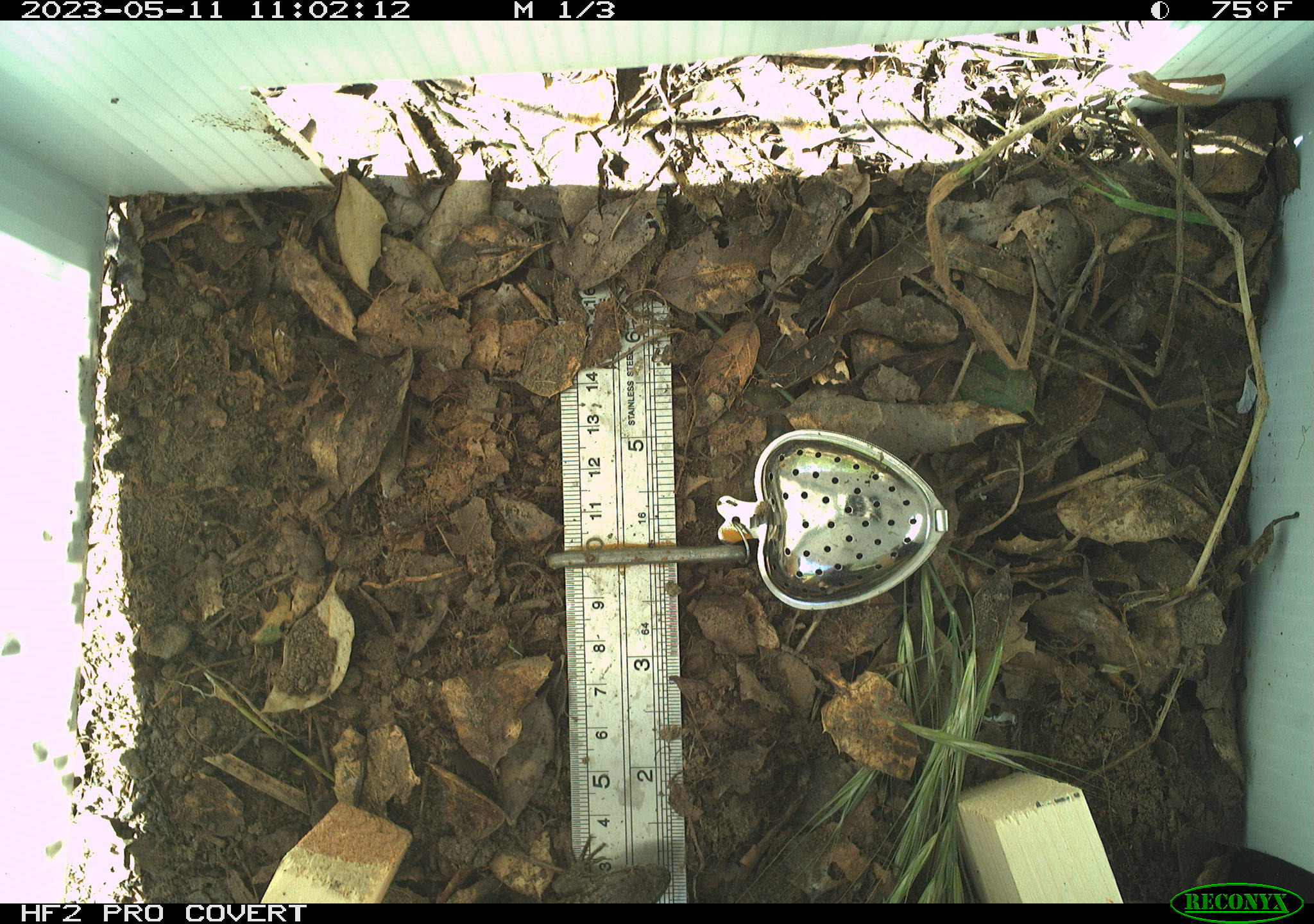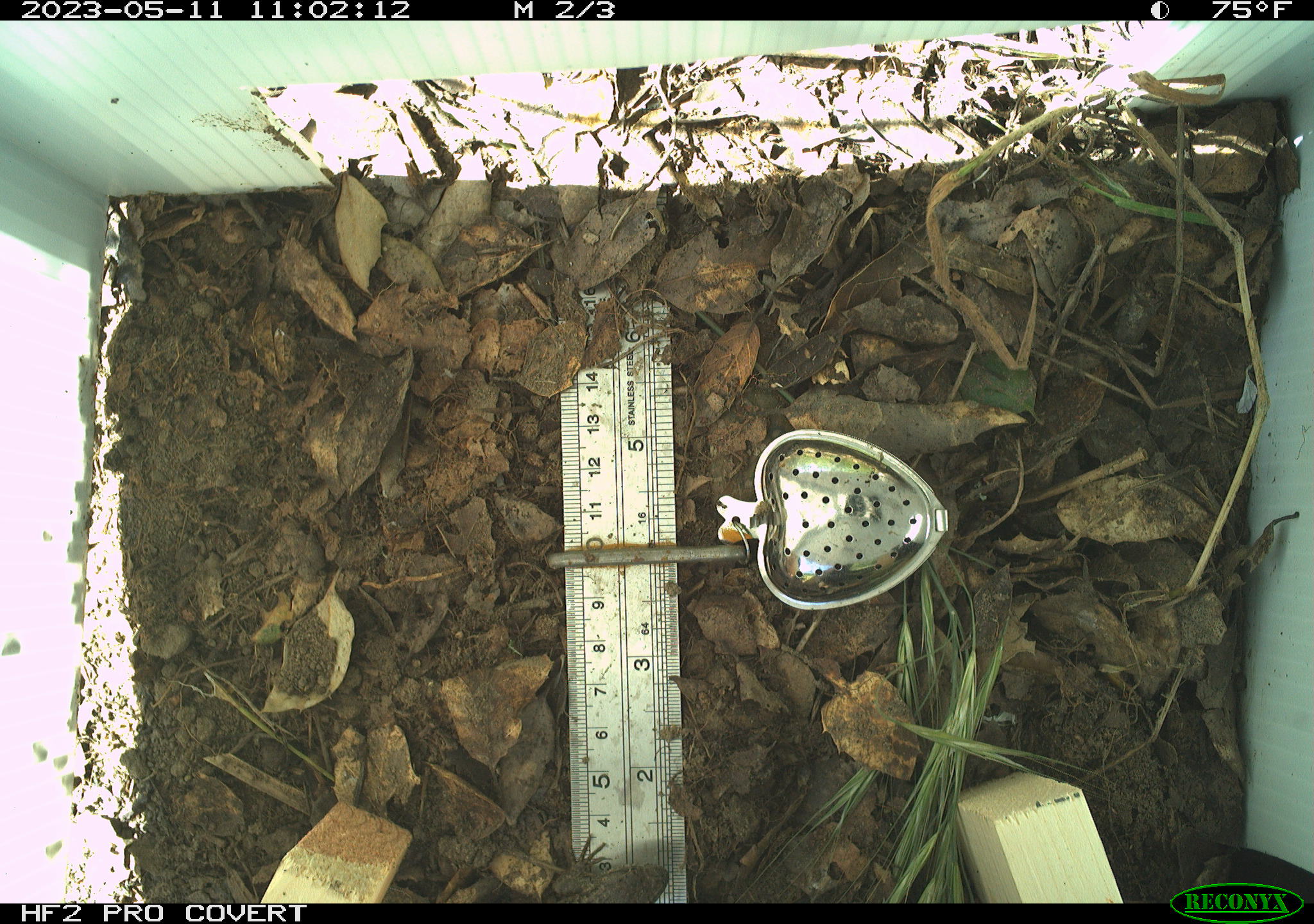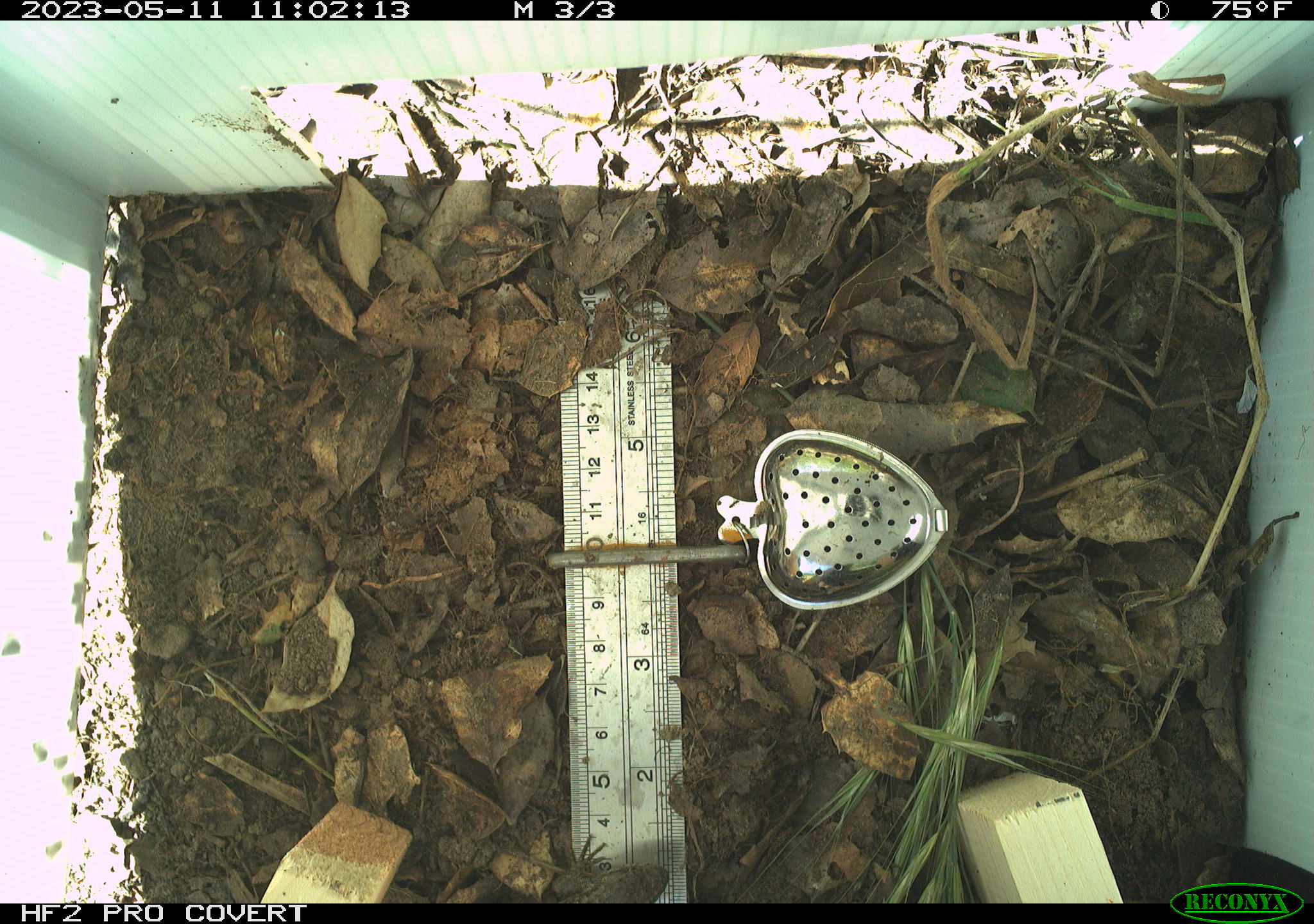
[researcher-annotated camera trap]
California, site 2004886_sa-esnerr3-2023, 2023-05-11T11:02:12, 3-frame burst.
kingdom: Animalia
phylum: Chordata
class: Reptilia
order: Squamata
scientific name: Squamata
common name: lizards and snakes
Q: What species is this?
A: Lizards and snakes (Squamata).